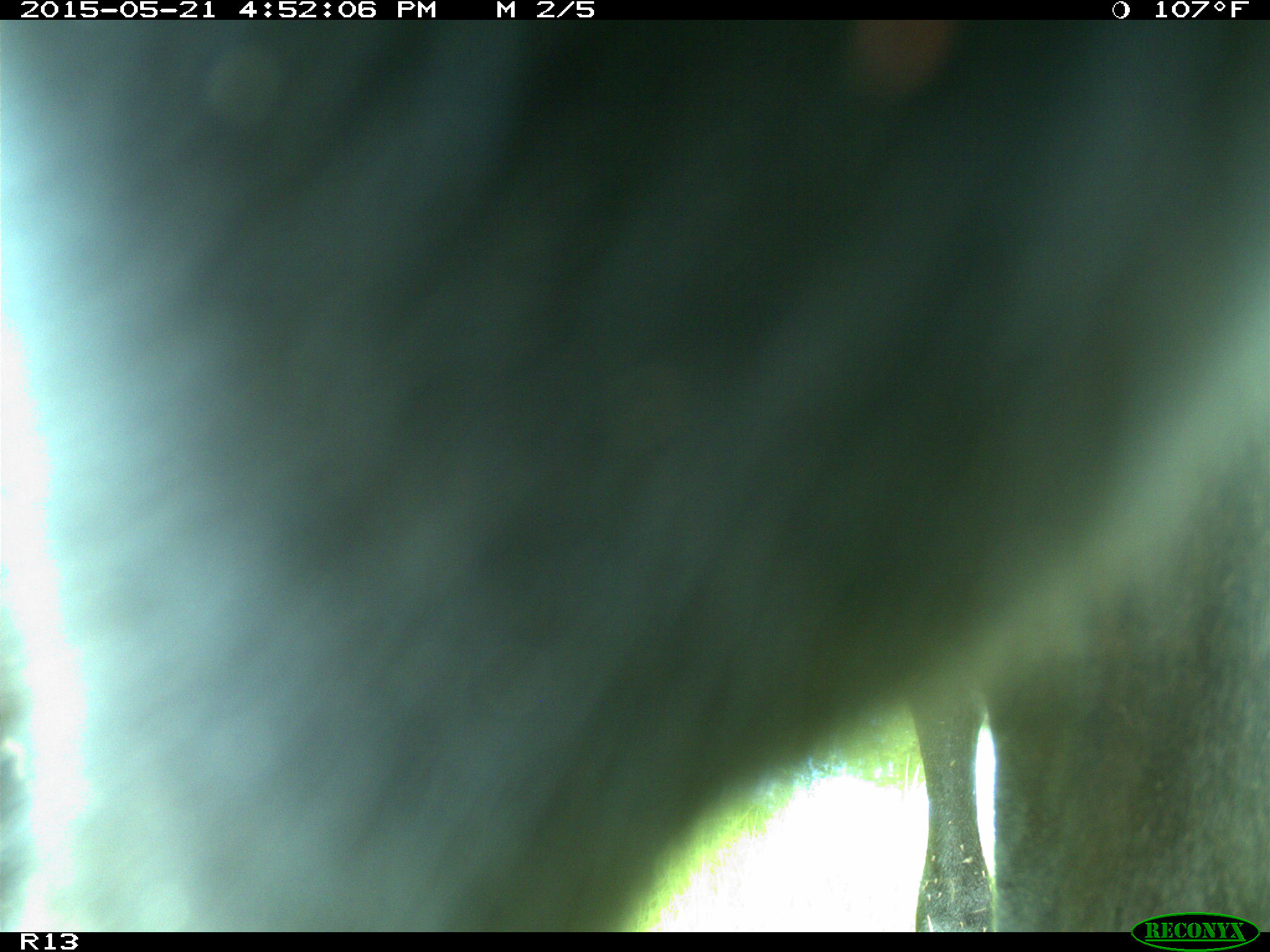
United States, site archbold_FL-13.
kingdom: Animalia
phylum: Chordata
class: Mammalia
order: Artiodactyla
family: Bovidae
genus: Bos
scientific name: Bos taurus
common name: domestic cow